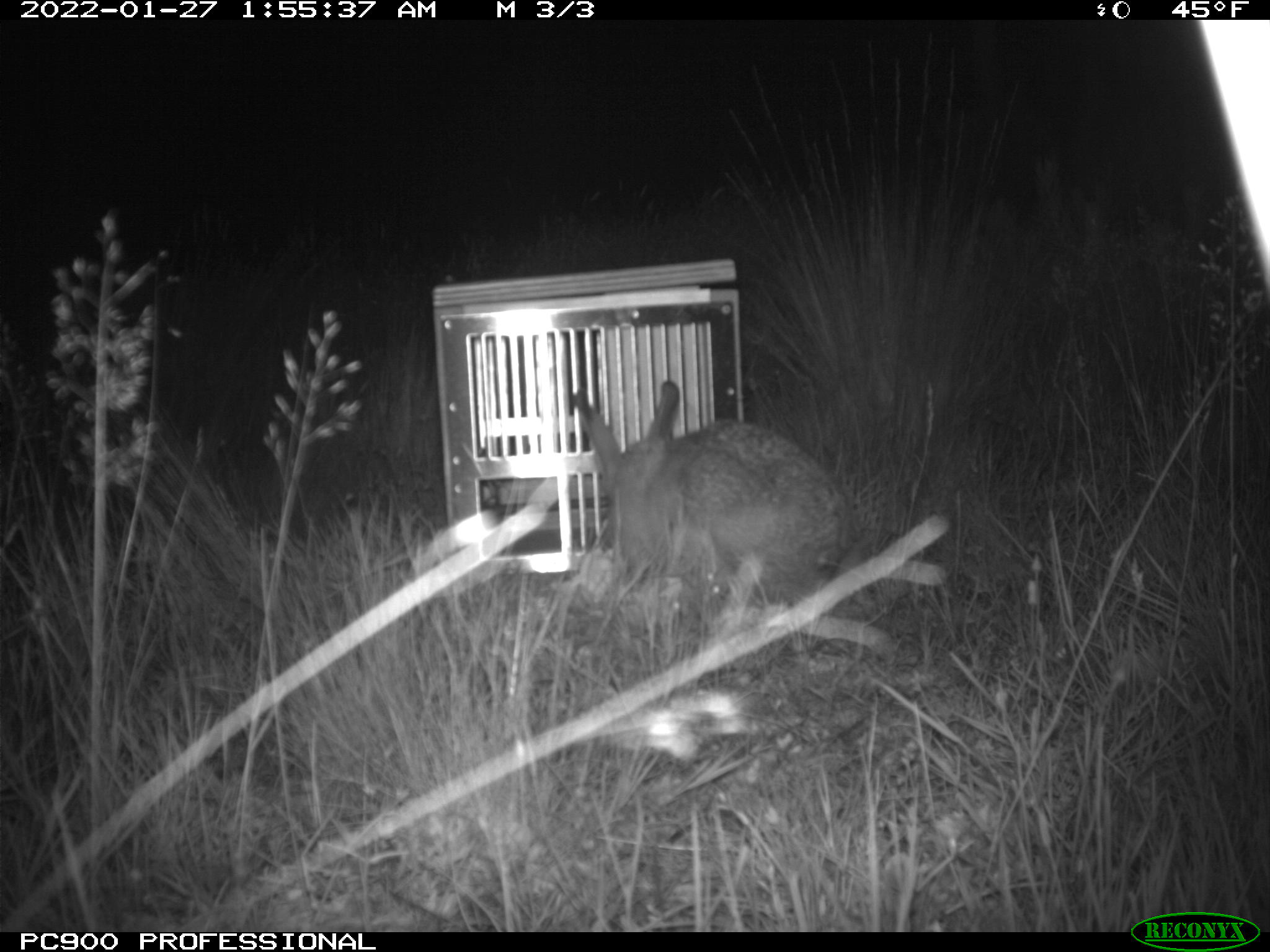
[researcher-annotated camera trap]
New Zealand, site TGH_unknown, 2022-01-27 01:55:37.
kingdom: Animalia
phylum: Chordata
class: Mammalia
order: Lagomorpha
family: Leporidae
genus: Lepus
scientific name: Lepus europaeus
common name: brown hare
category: hare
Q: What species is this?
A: Hare (brown hare) (Lepus europaeus).